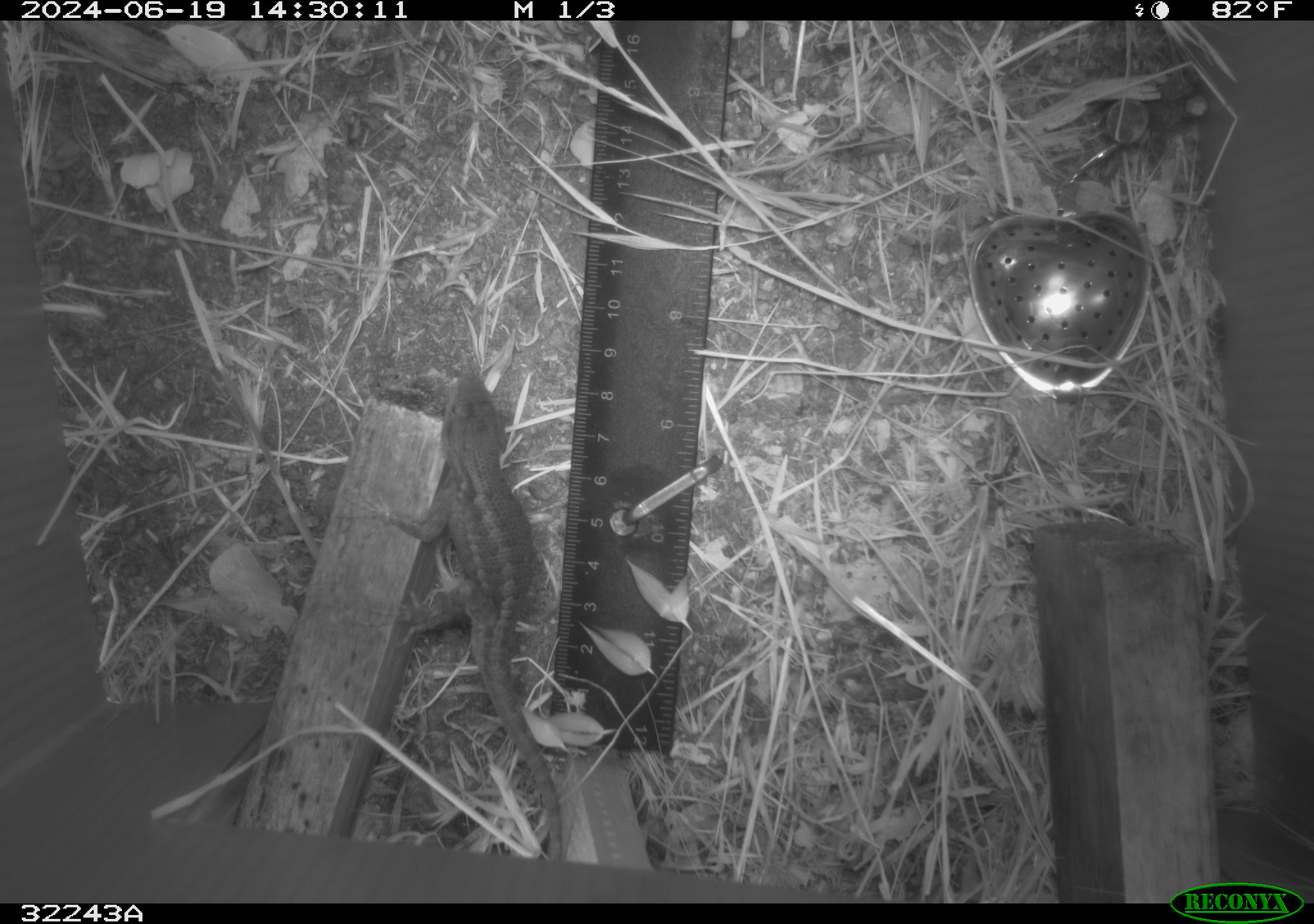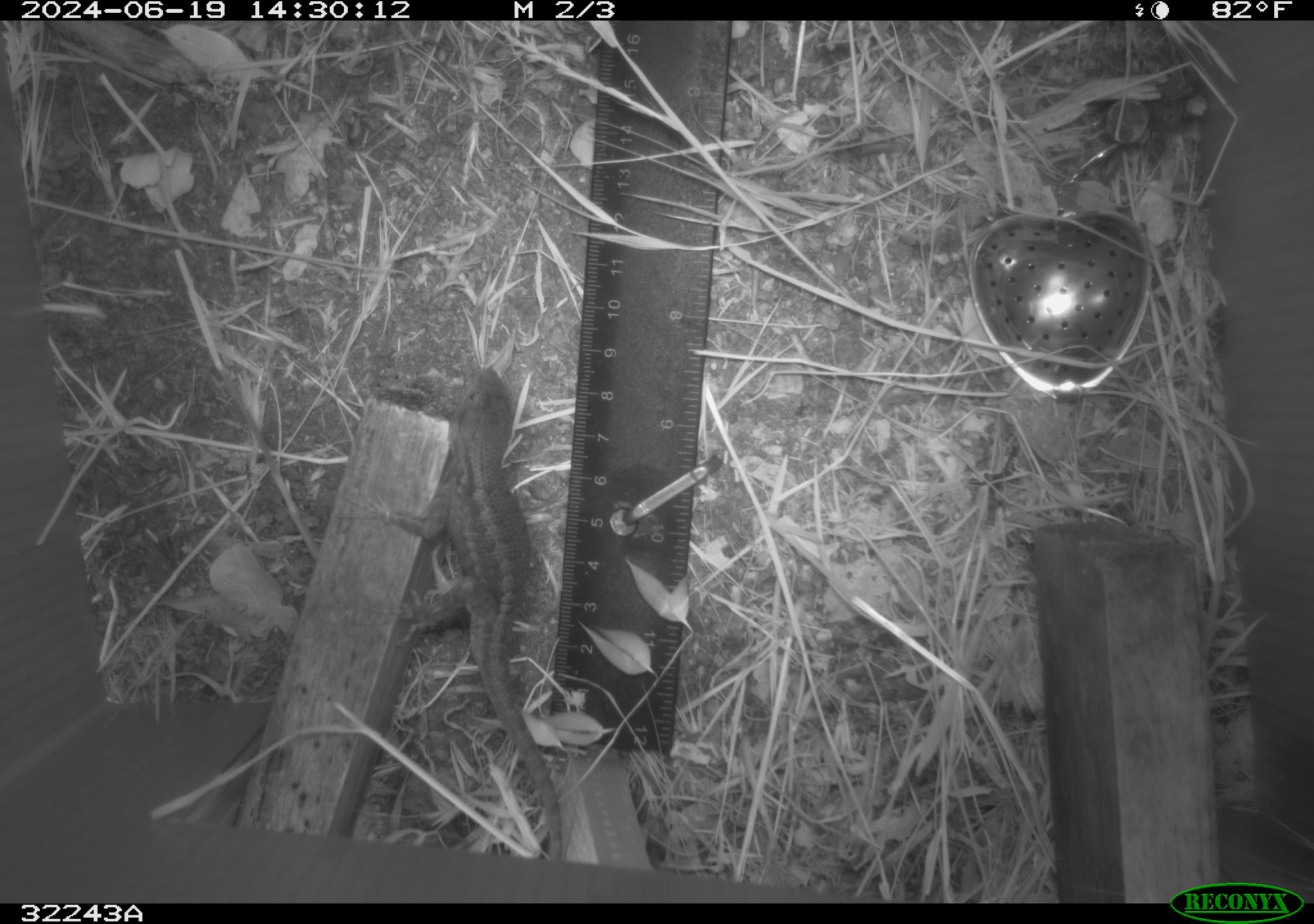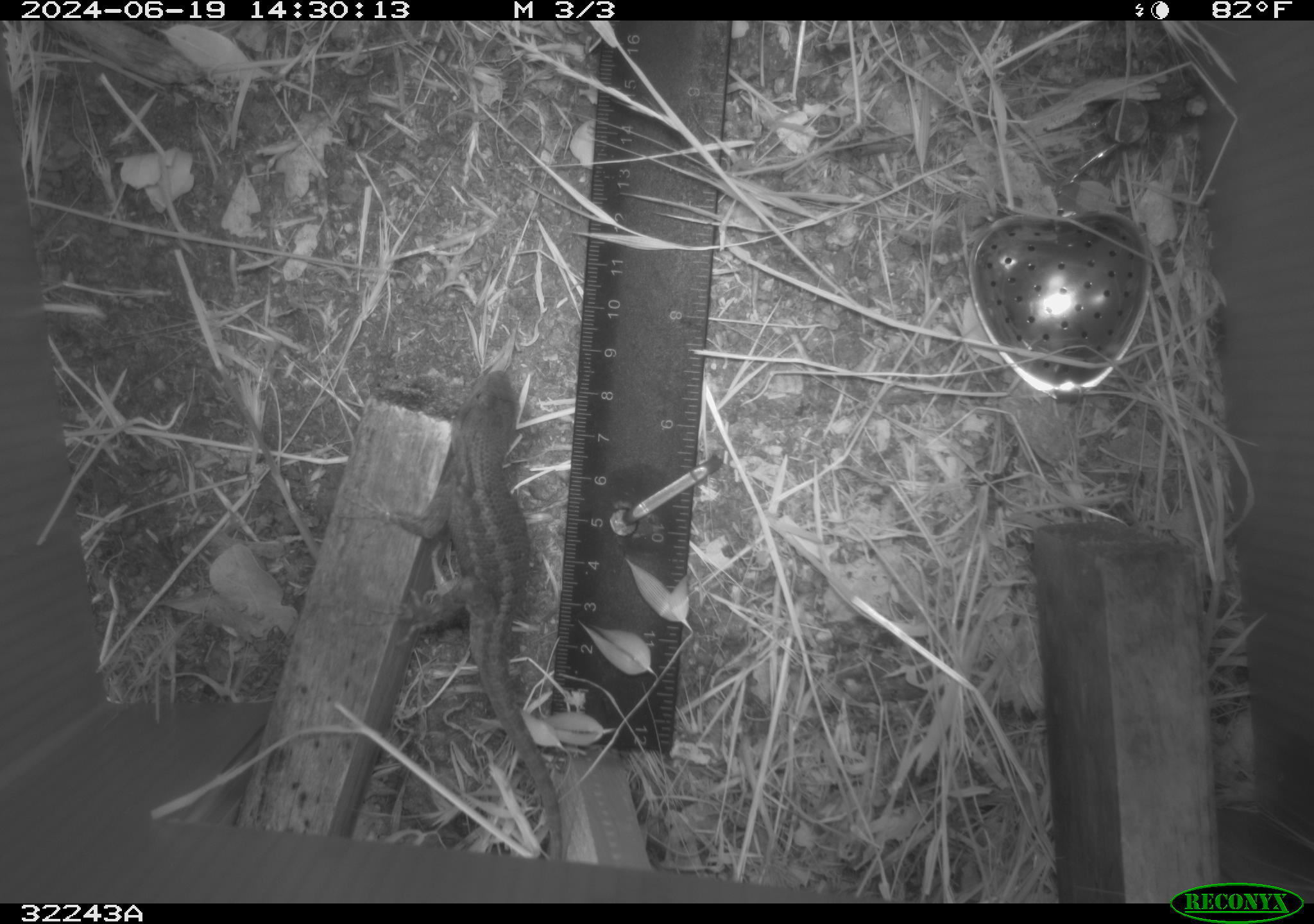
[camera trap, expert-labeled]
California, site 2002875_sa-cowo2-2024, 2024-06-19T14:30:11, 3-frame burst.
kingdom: Animalia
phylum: Chordata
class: Reptilia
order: Squamata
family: Phrynosomatidae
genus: Sceloporus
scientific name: Sceloporus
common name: spiny lizards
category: sceloporus species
Sceloporus species (spiny lizards) (Sceloporus).